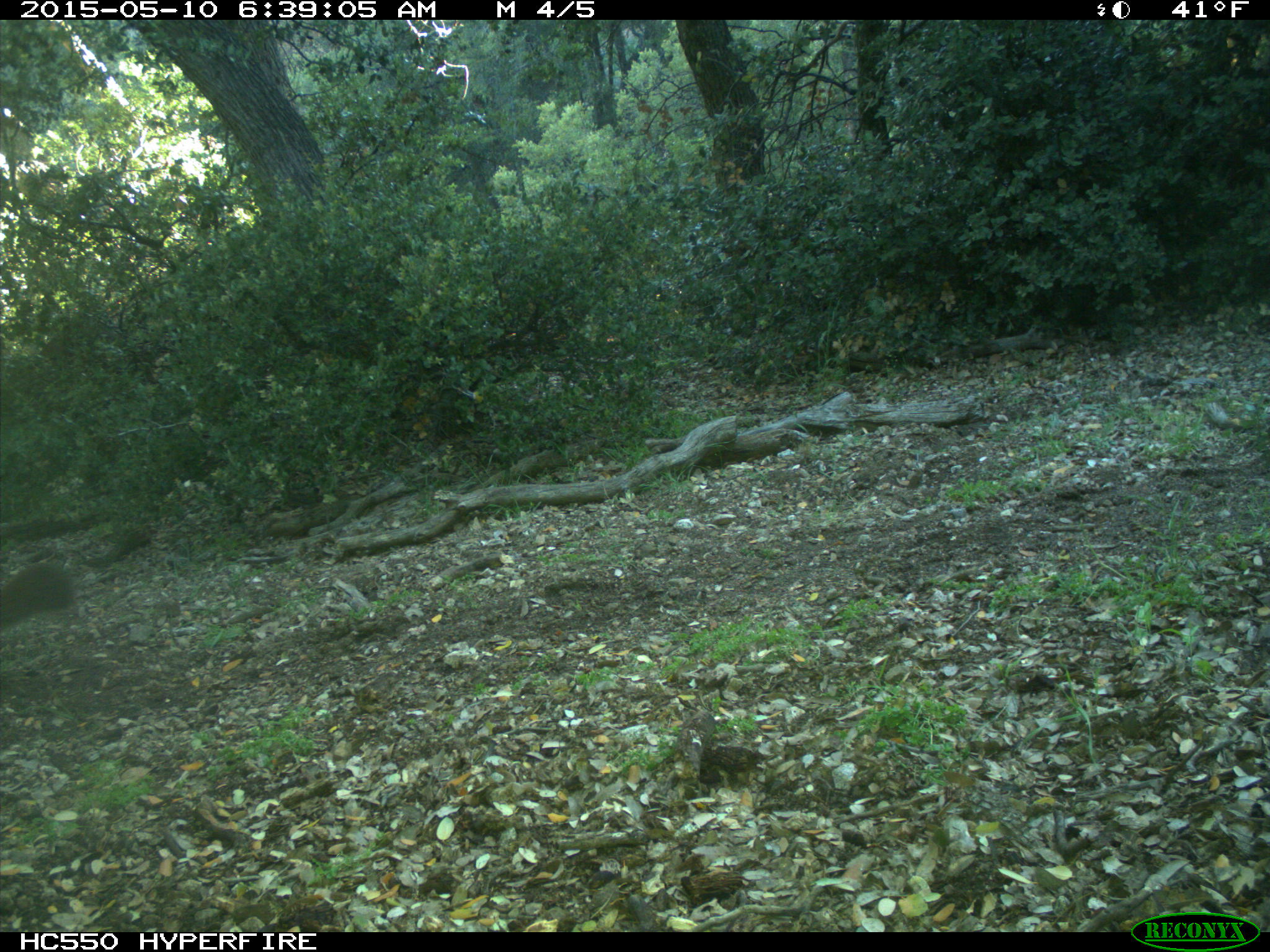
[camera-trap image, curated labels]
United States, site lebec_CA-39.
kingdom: Animalia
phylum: Chordata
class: Mammalia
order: Carnivora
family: Felidae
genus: Puma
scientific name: Puma concolor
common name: mountain lion